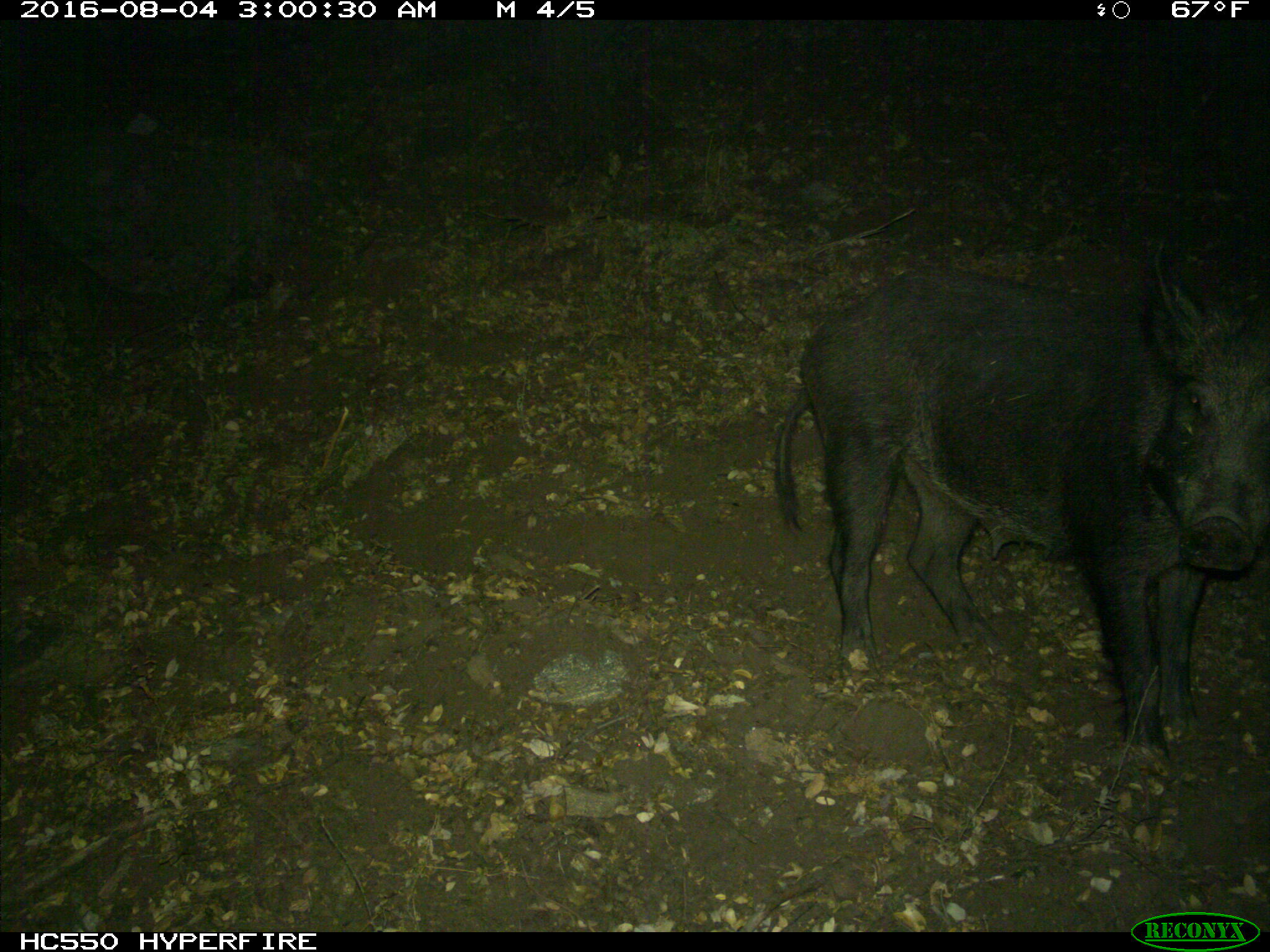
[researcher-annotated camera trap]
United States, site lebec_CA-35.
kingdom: Animalia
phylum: Chordata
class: Mammalia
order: Artiodactyla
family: Suidae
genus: Sus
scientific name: Sus scrofa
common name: wild boar